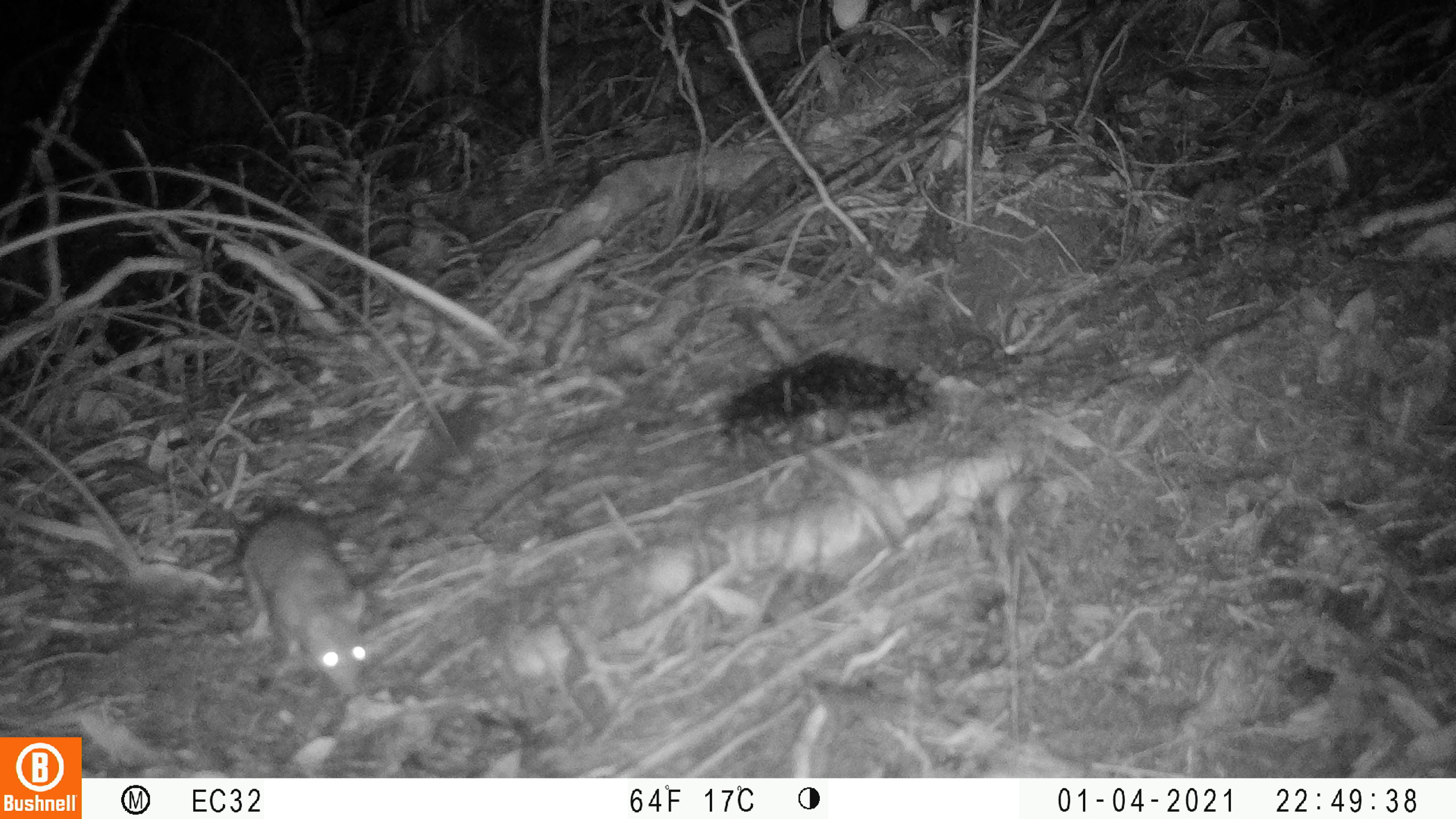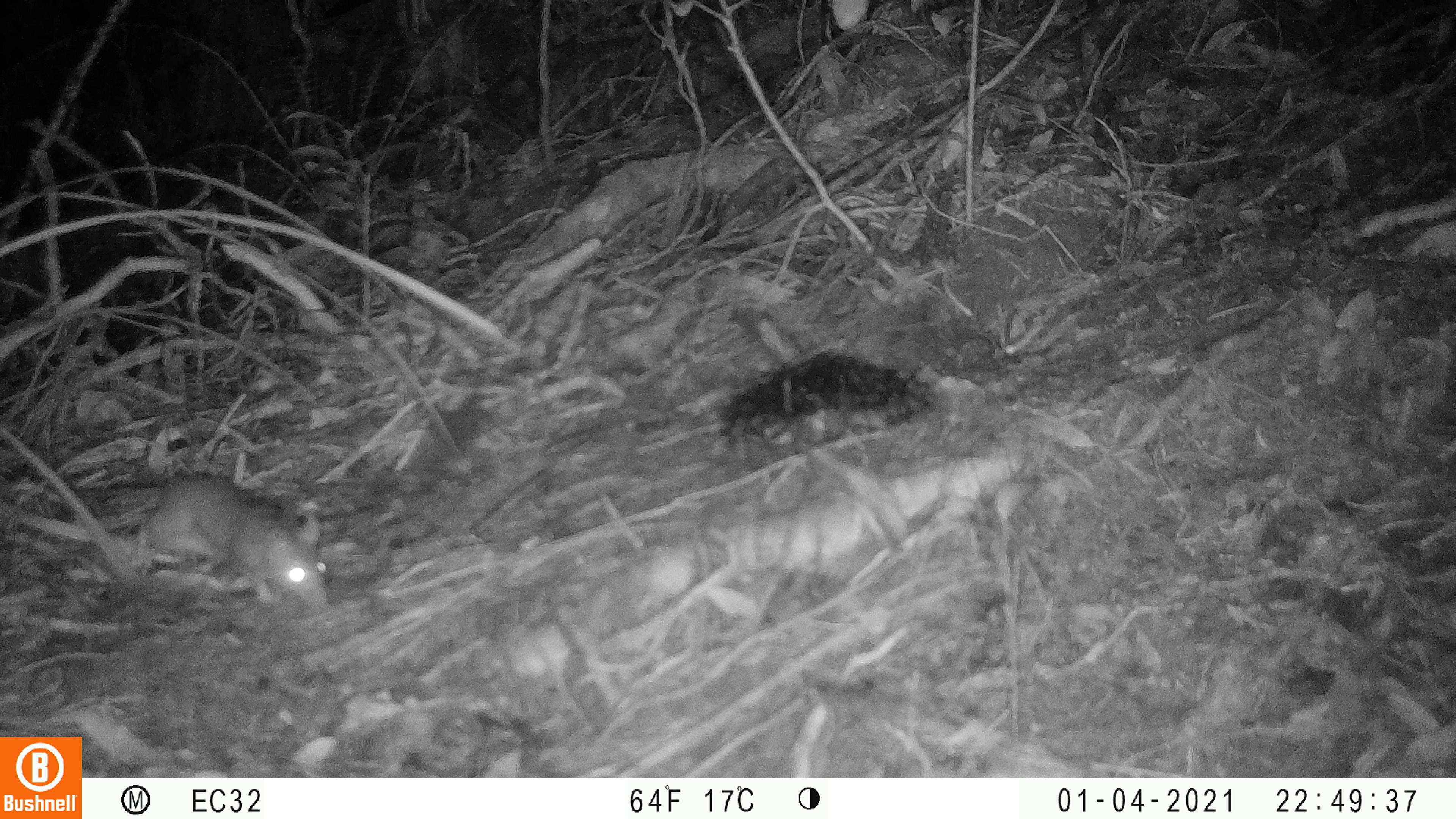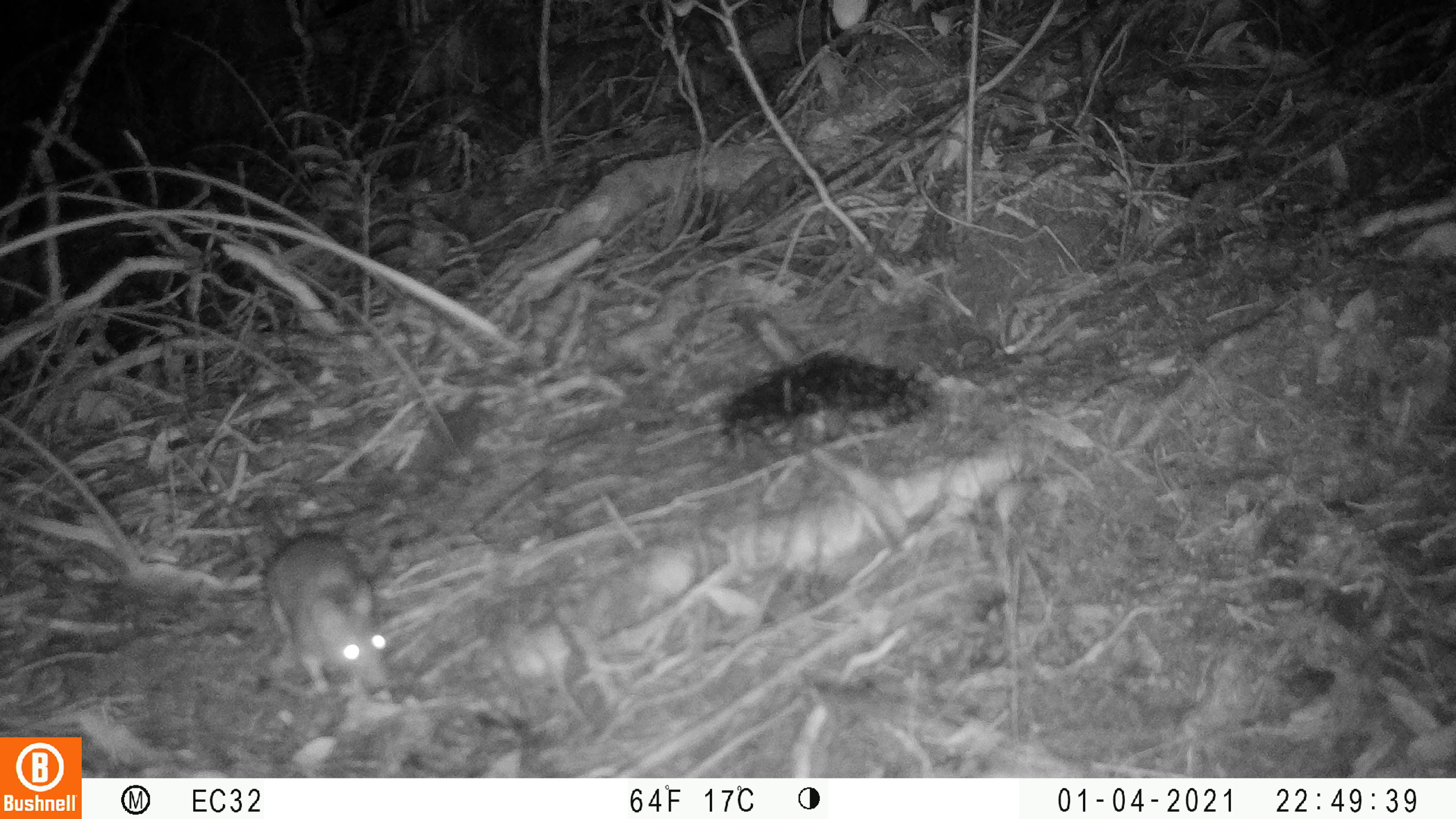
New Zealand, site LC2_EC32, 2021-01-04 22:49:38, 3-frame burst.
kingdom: Animalia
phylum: Chordata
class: Mammalia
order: Rodentia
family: Muridae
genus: Rattus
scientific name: Rattus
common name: rat